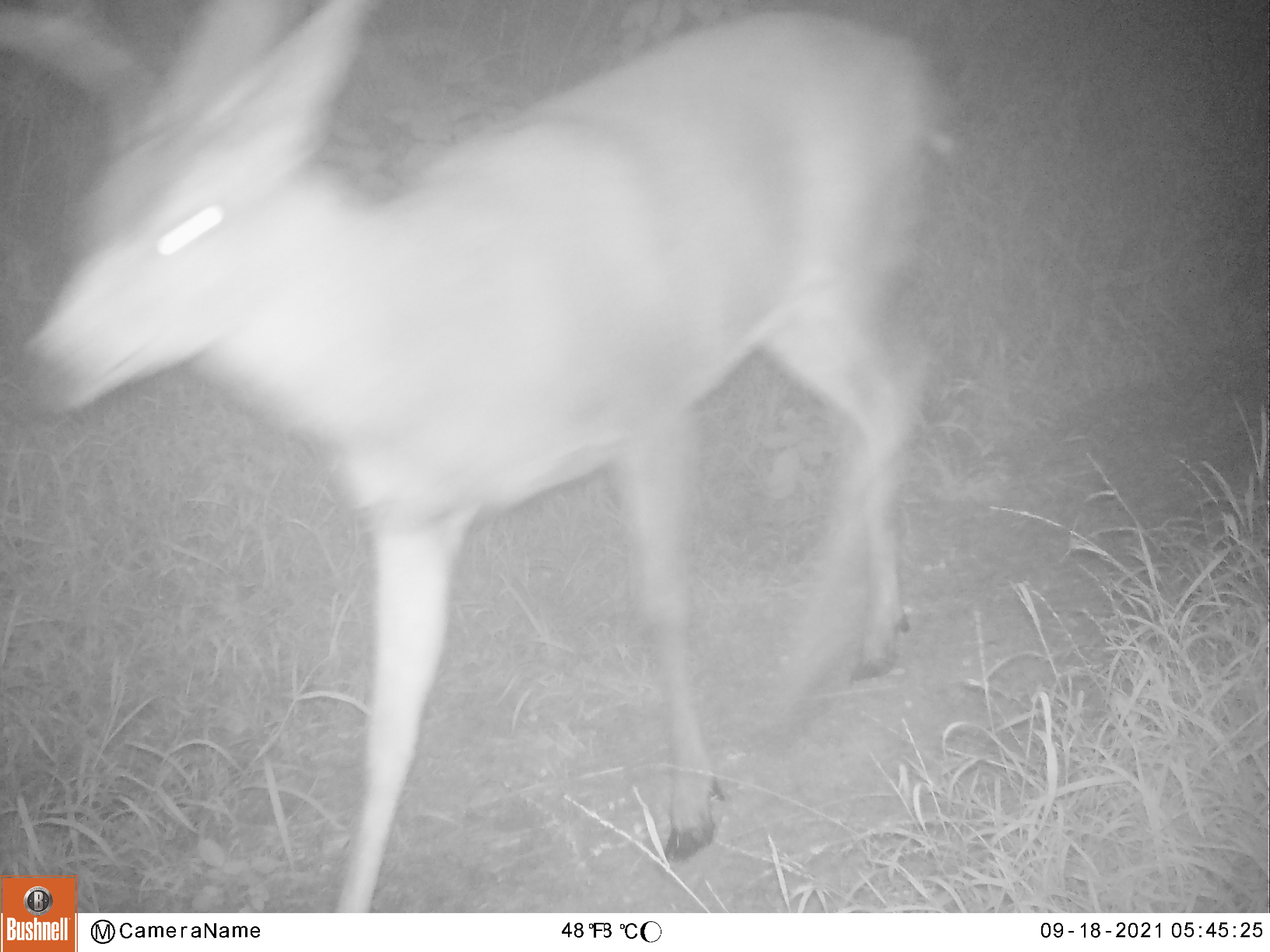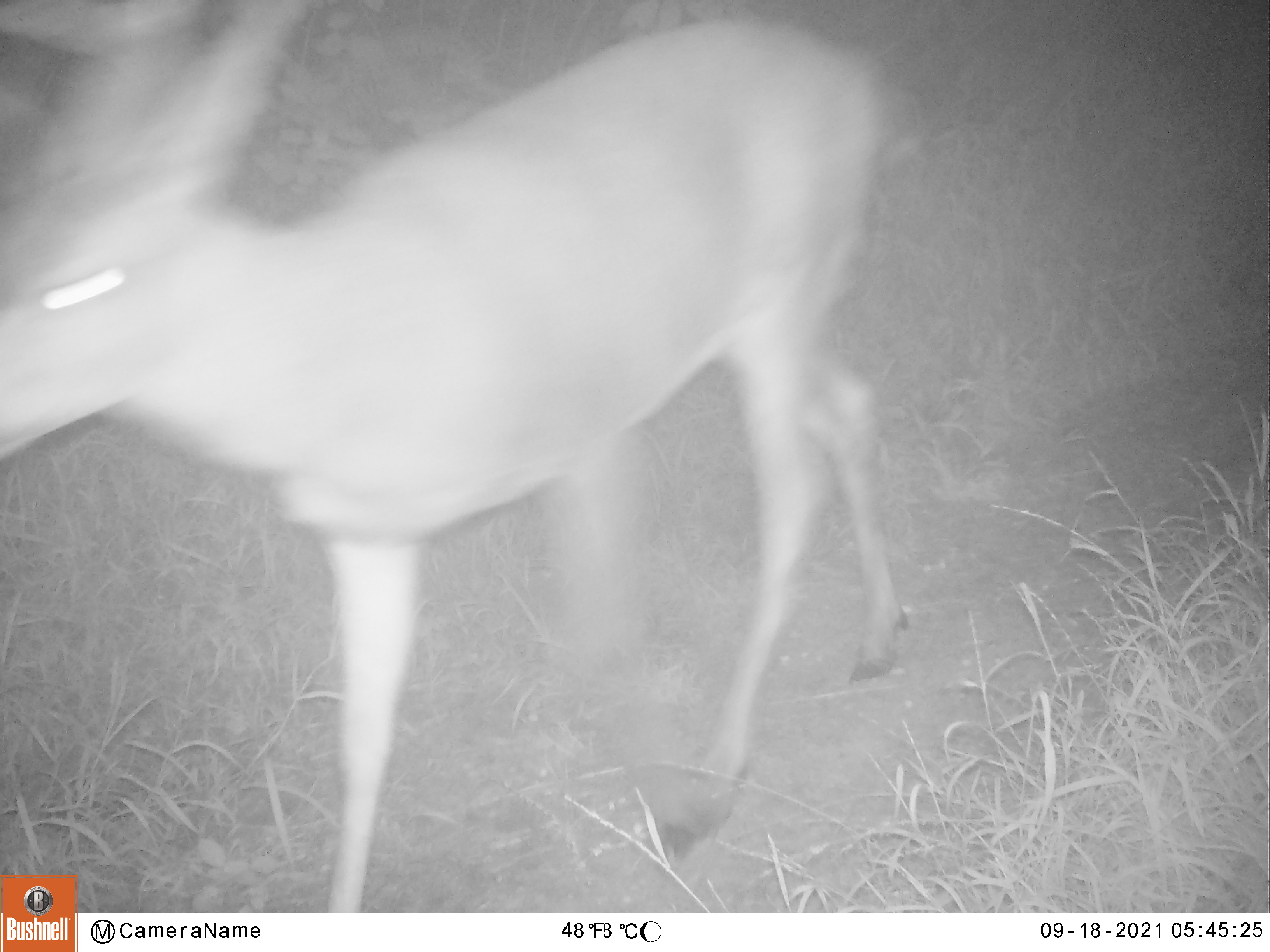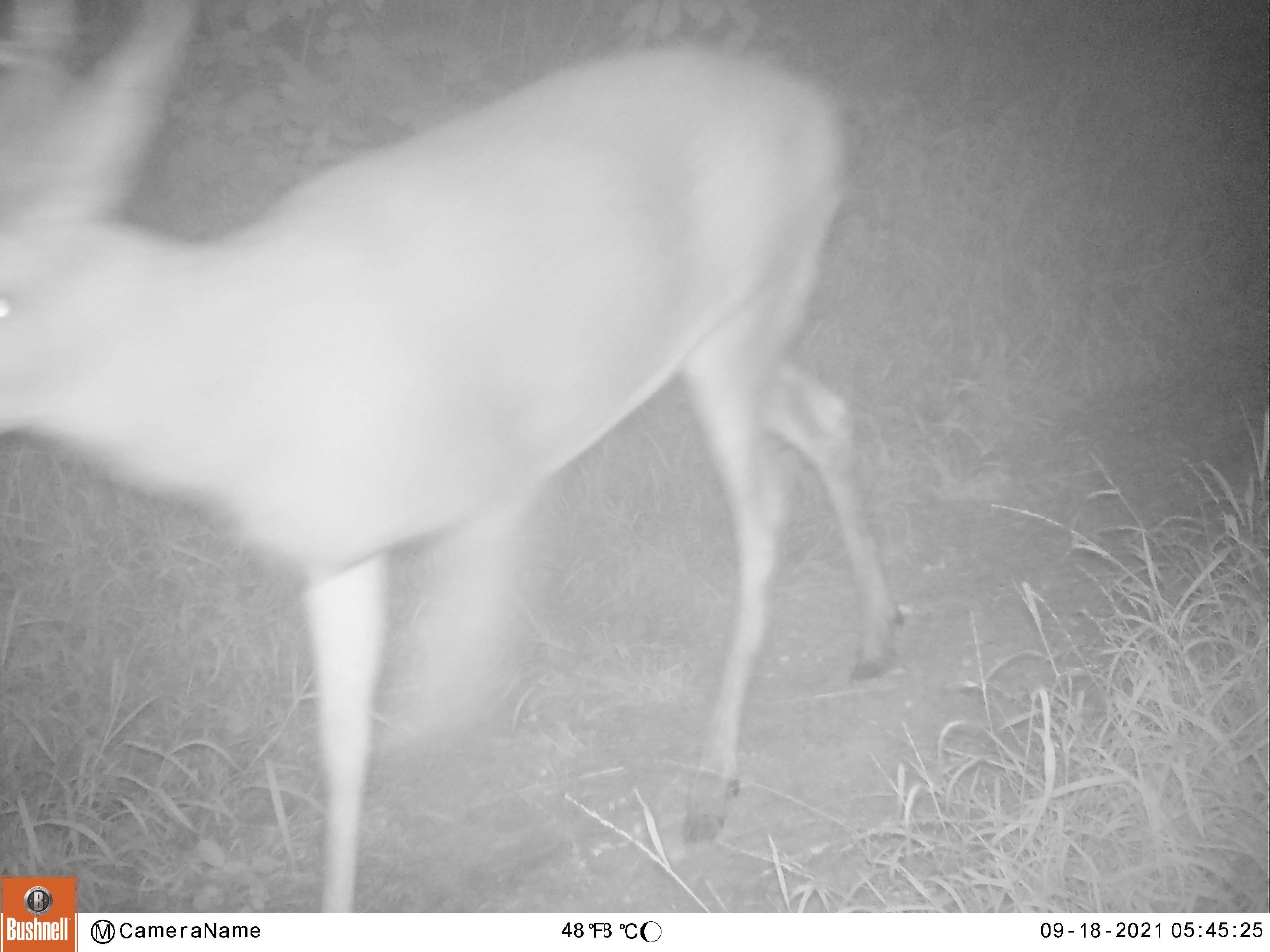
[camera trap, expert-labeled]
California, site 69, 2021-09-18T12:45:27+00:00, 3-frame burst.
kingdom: Animalia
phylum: Chordata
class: Mammalia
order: Artiodactyla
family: Cervidae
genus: Odocoileus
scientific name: Odocoileus hemionus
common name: mule deer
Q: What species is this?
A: Mule deer (Odocoileus hemionus).